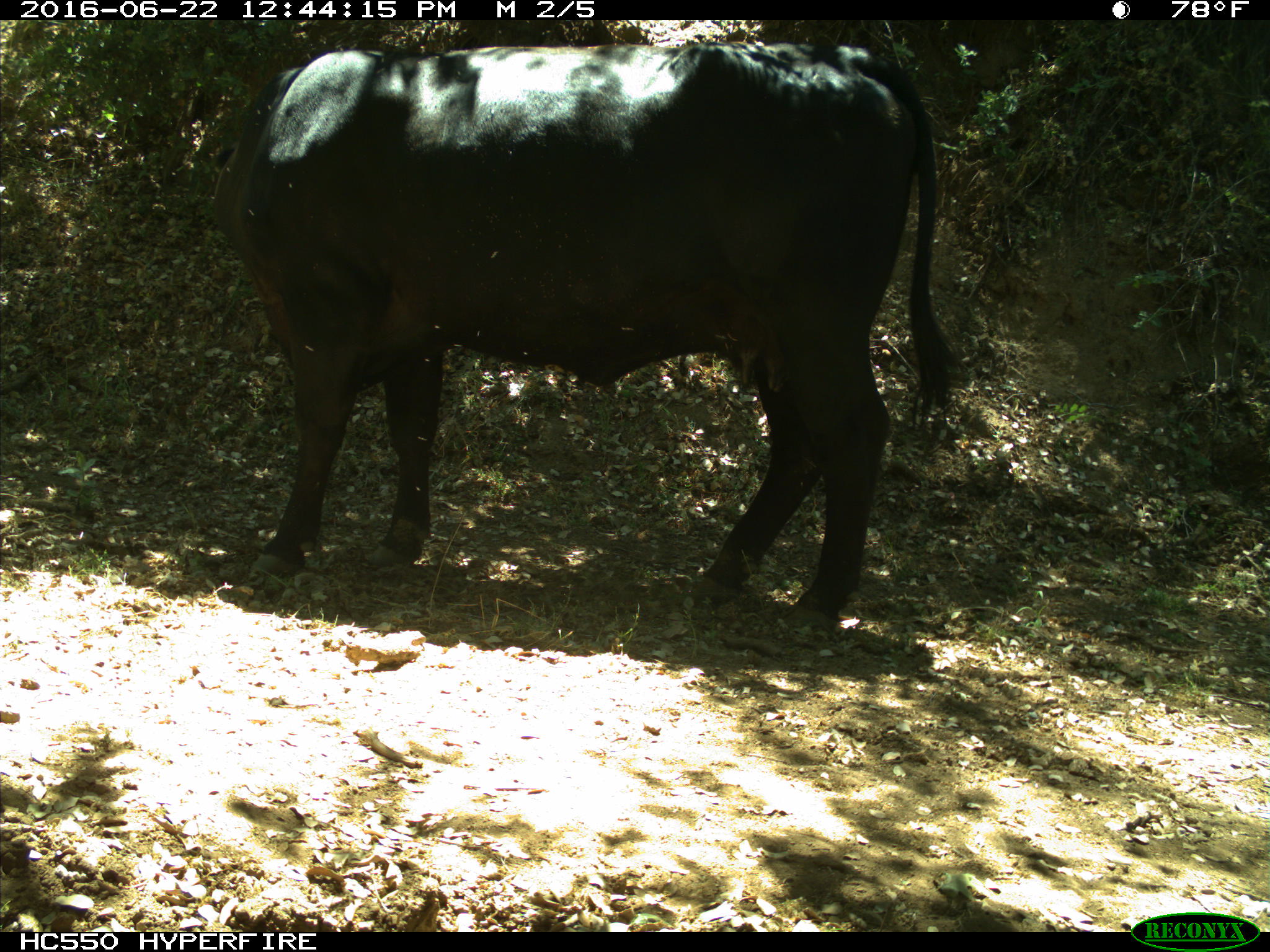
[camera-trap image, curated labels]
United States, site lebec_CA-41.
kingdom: Animalia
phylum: Chordata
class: Mammalia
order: Artiodactyla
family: Bovidae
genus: Bos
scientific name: Bos taurus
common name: domestic cow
Bos taurus (domestic cow).